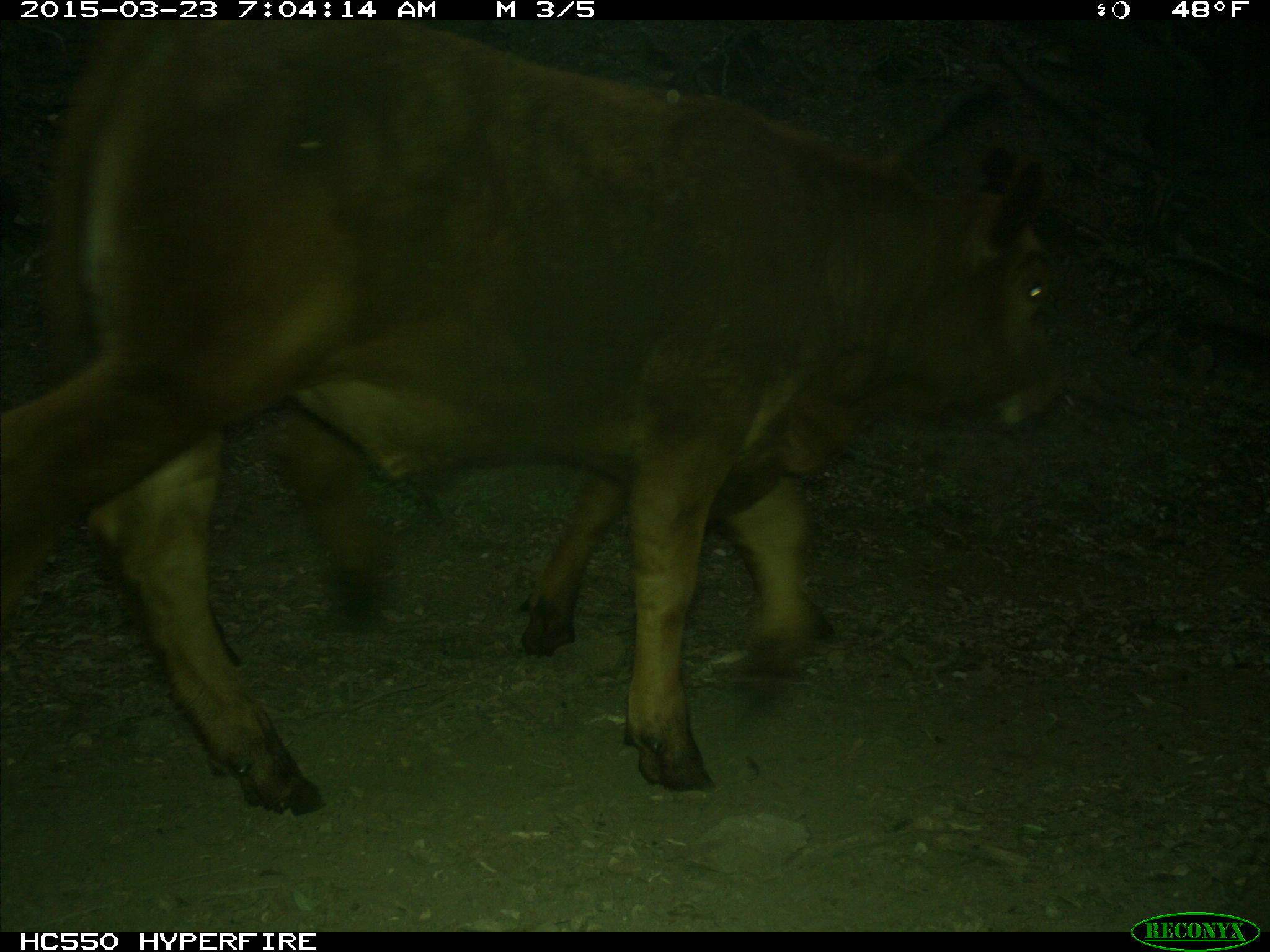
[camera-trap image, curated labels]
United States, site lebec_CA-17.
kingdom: Animalia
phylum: Chordata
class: Mammalia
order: Artiodactyla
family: Bovidae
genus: Bos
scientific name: Bos taurus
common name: domestic cow